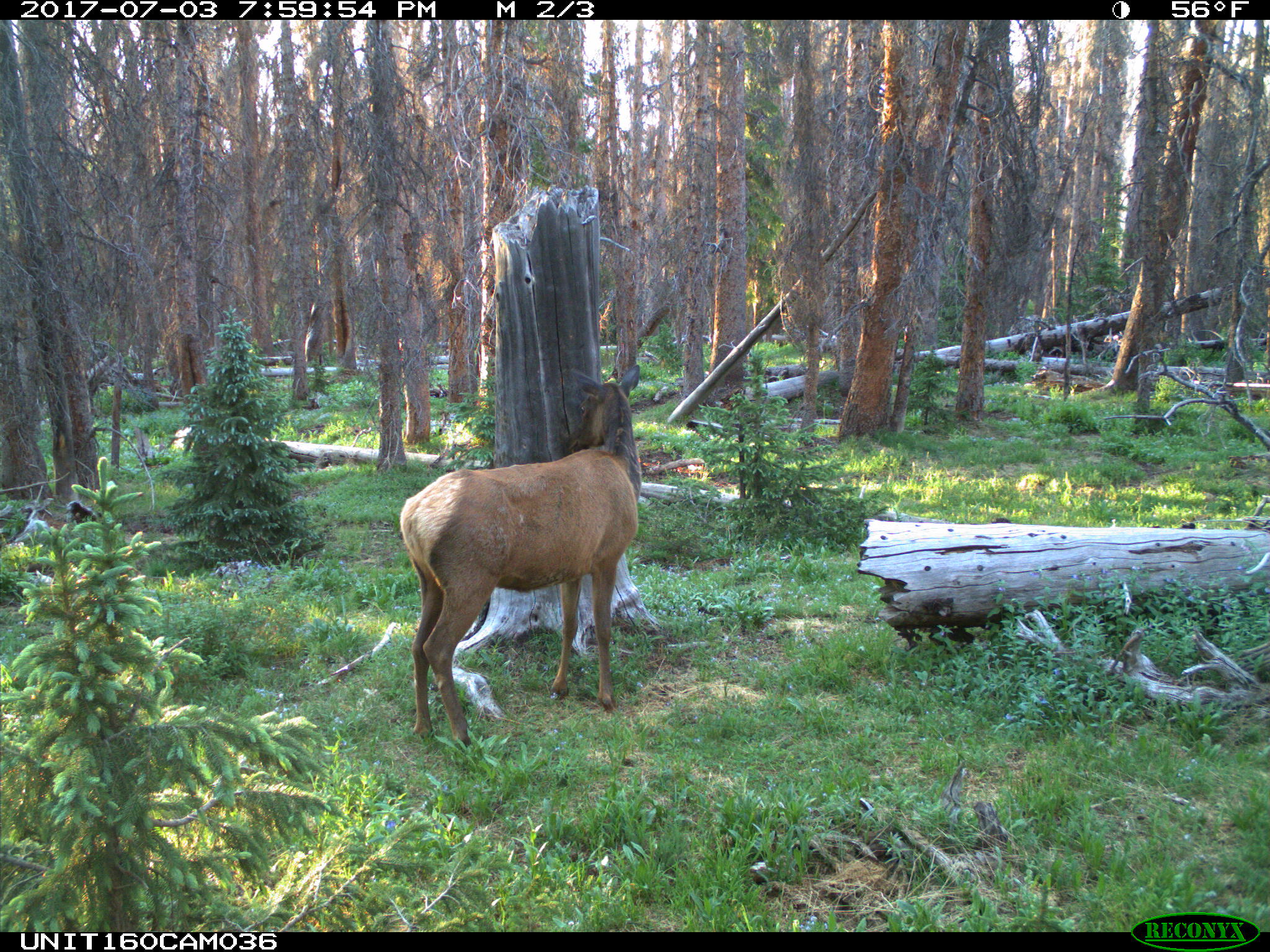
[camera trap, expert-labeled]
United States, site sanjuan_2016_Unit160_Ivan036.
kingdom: Animalia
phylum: Chordata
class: Mammalia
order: Artiodactyla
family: Cervidae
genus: Cervus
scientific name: Cervus elaphus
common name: red deer